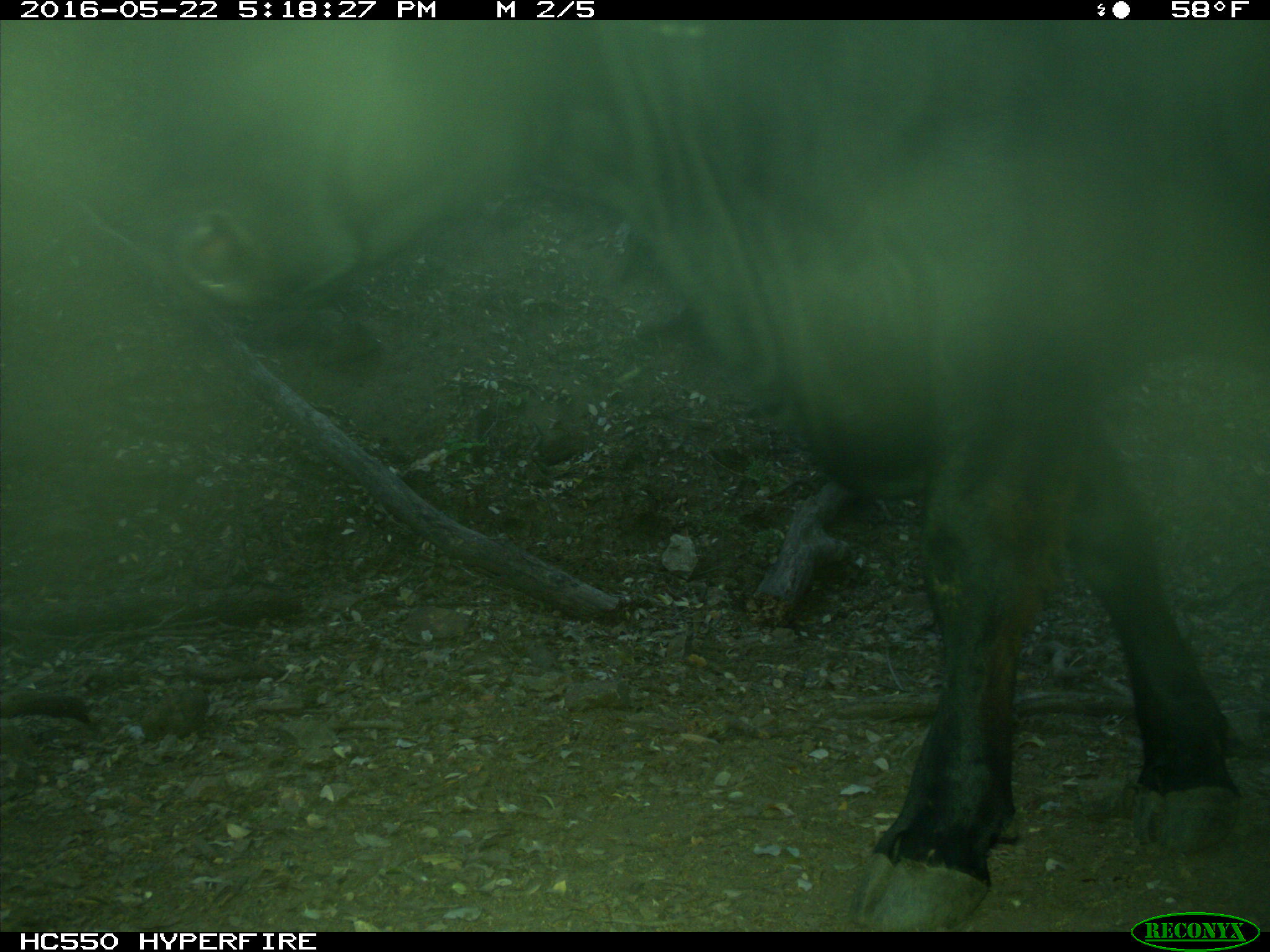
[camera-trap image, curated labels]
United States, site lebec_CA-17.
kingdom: Animalia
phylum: Chordata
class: Mammalia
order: Artiodactyla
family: Bovidae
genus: Bos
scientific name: Bos taurus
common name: domestic cow